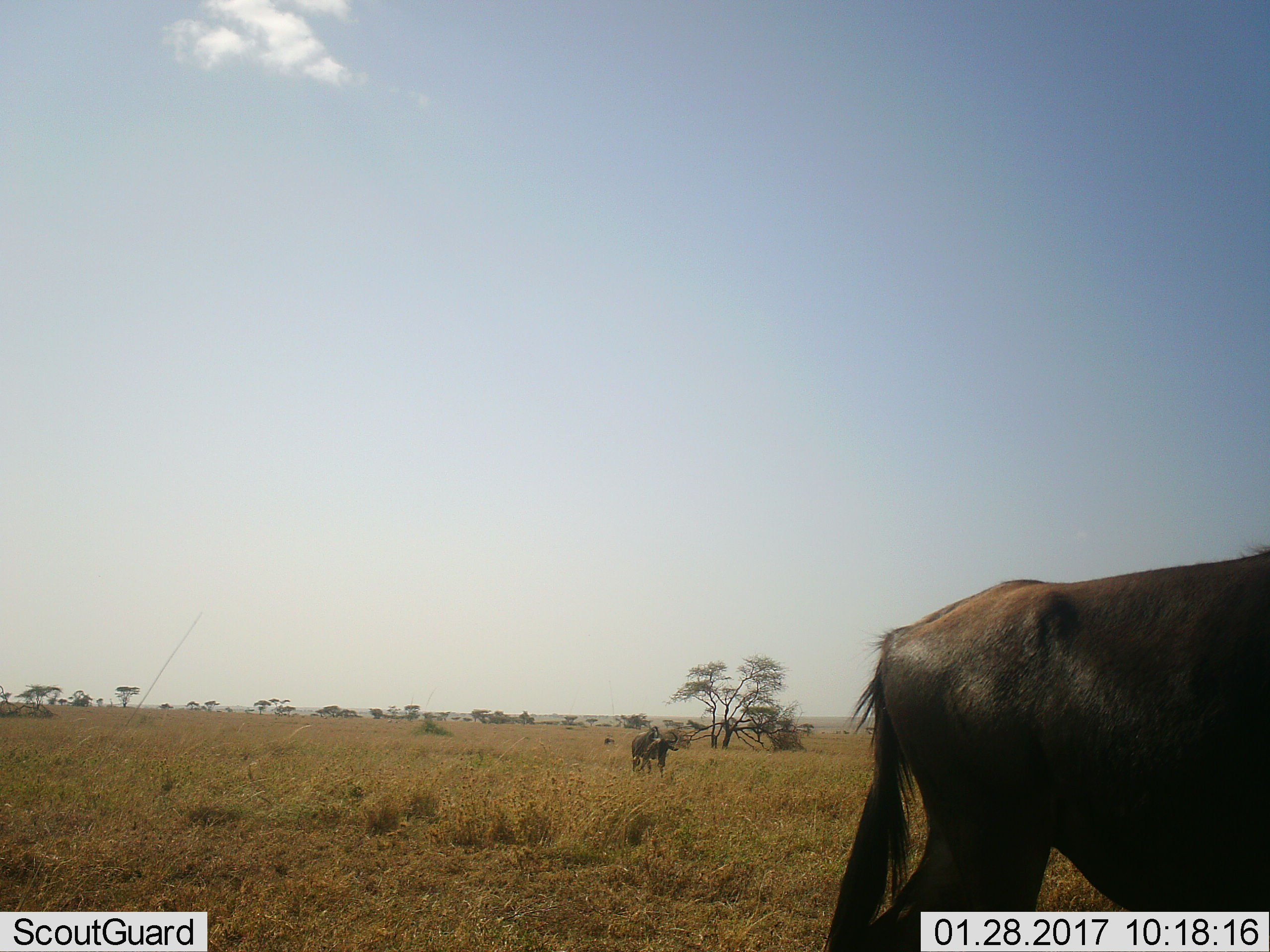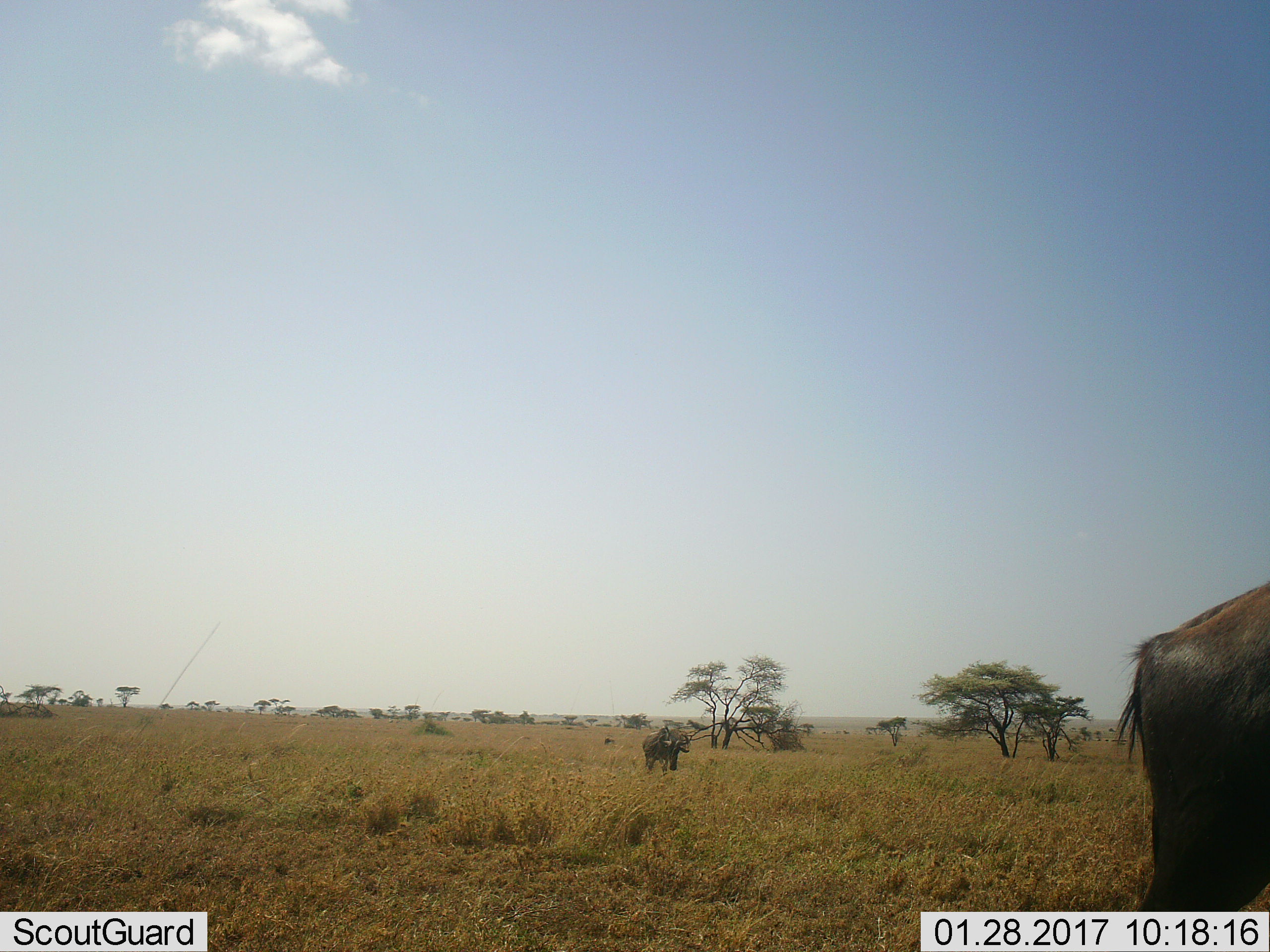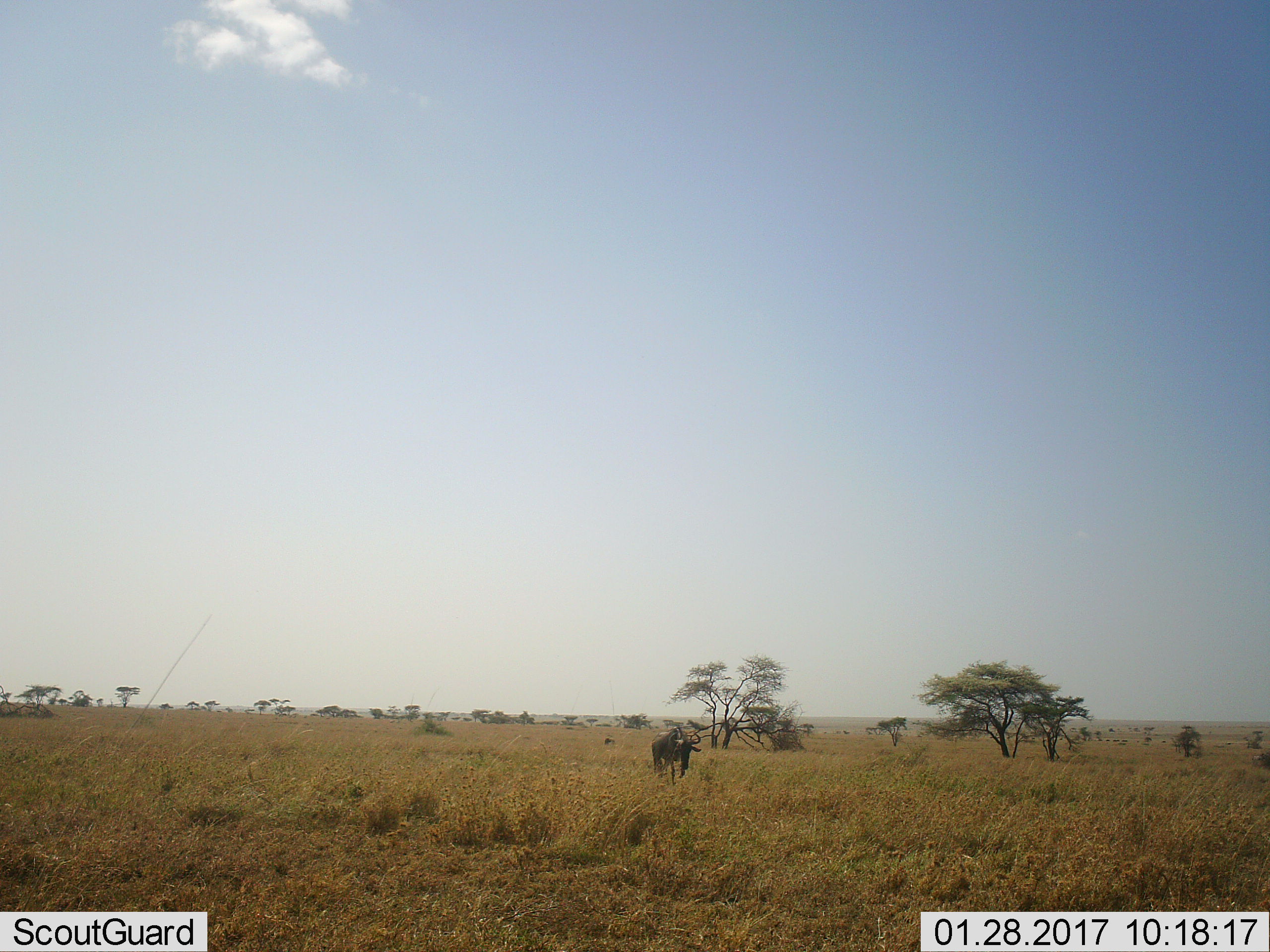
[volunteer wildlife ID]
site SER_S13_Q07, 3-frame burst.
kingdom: Animalia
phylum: Chordata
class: Mammalia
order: Artiodactyla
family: Bovidae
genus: Connochaetes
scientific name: Connochaetes taurinus taurinus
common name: blue wildebeest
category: wildebeestblue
Wildebeestblue (blue wildebeest) (Connochaetes taurinus taurinus), count 2. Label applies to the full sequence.